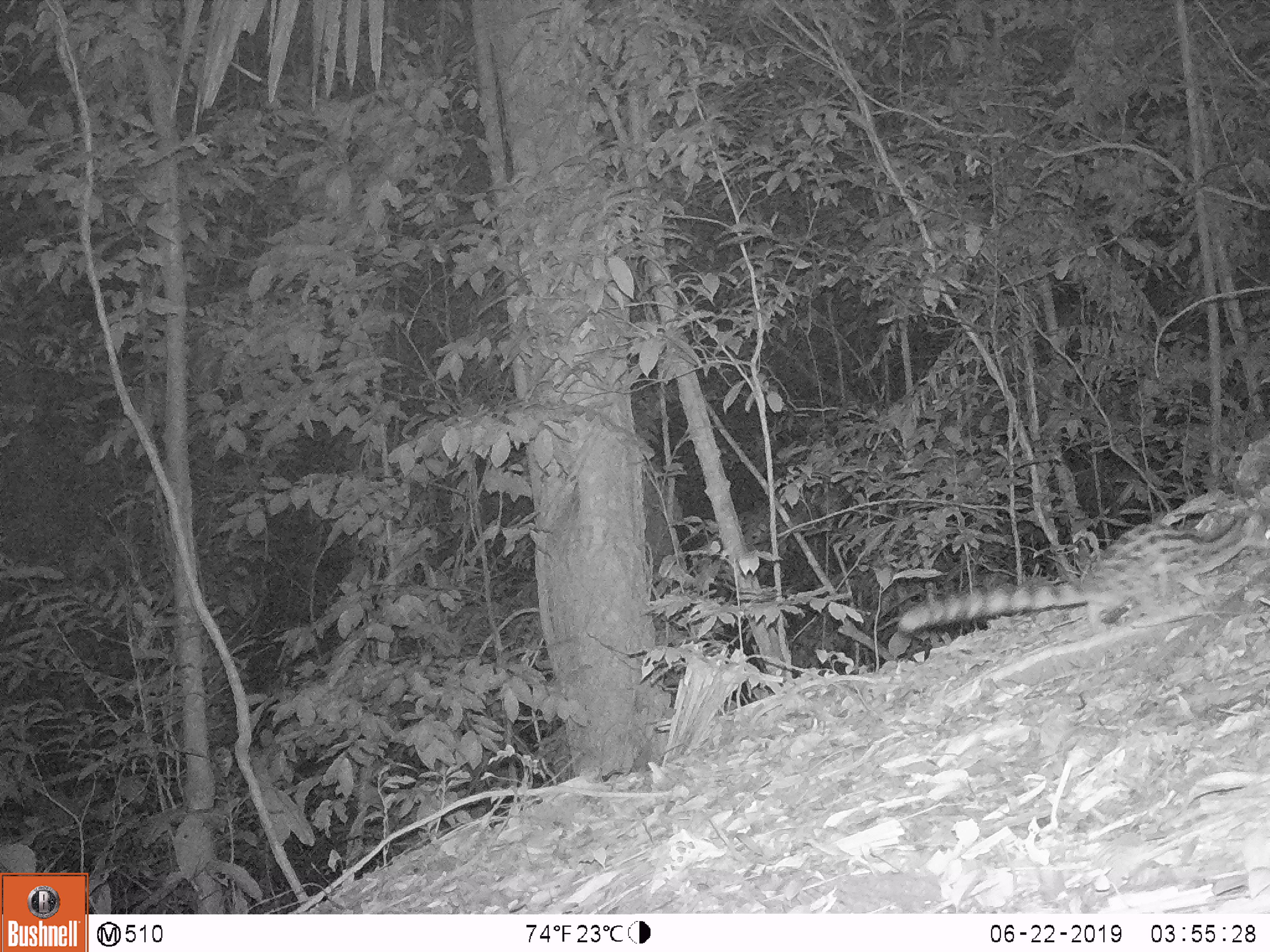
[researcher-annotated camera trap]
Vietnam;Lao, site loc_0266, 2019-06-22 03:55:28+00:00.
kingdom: Animalia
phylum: Chordata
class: Mammalia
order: Carnivora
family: Prionodontidae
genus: Prionodon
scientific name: Prionodon pardicolor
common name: spotted linsang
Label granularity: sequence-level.